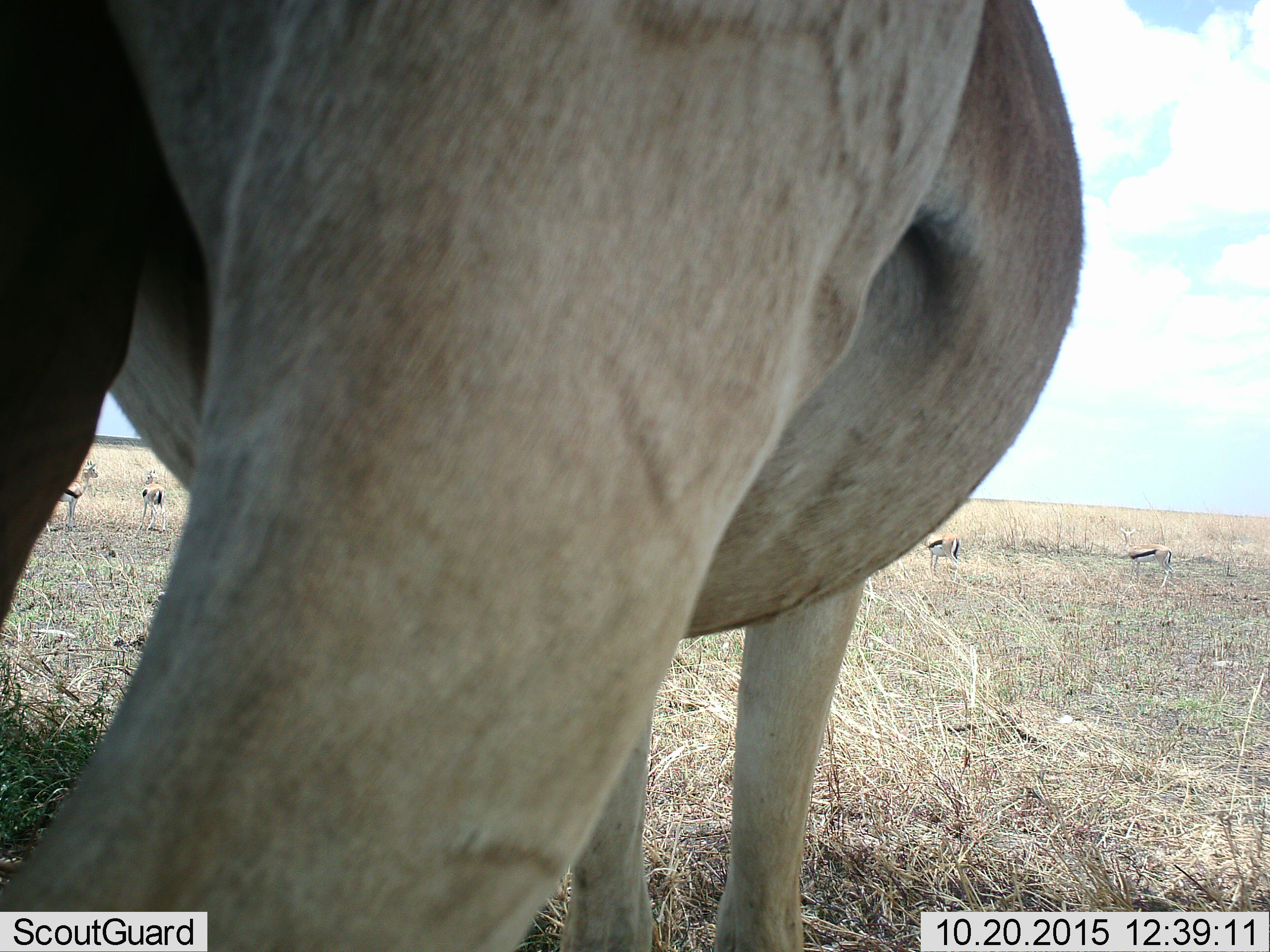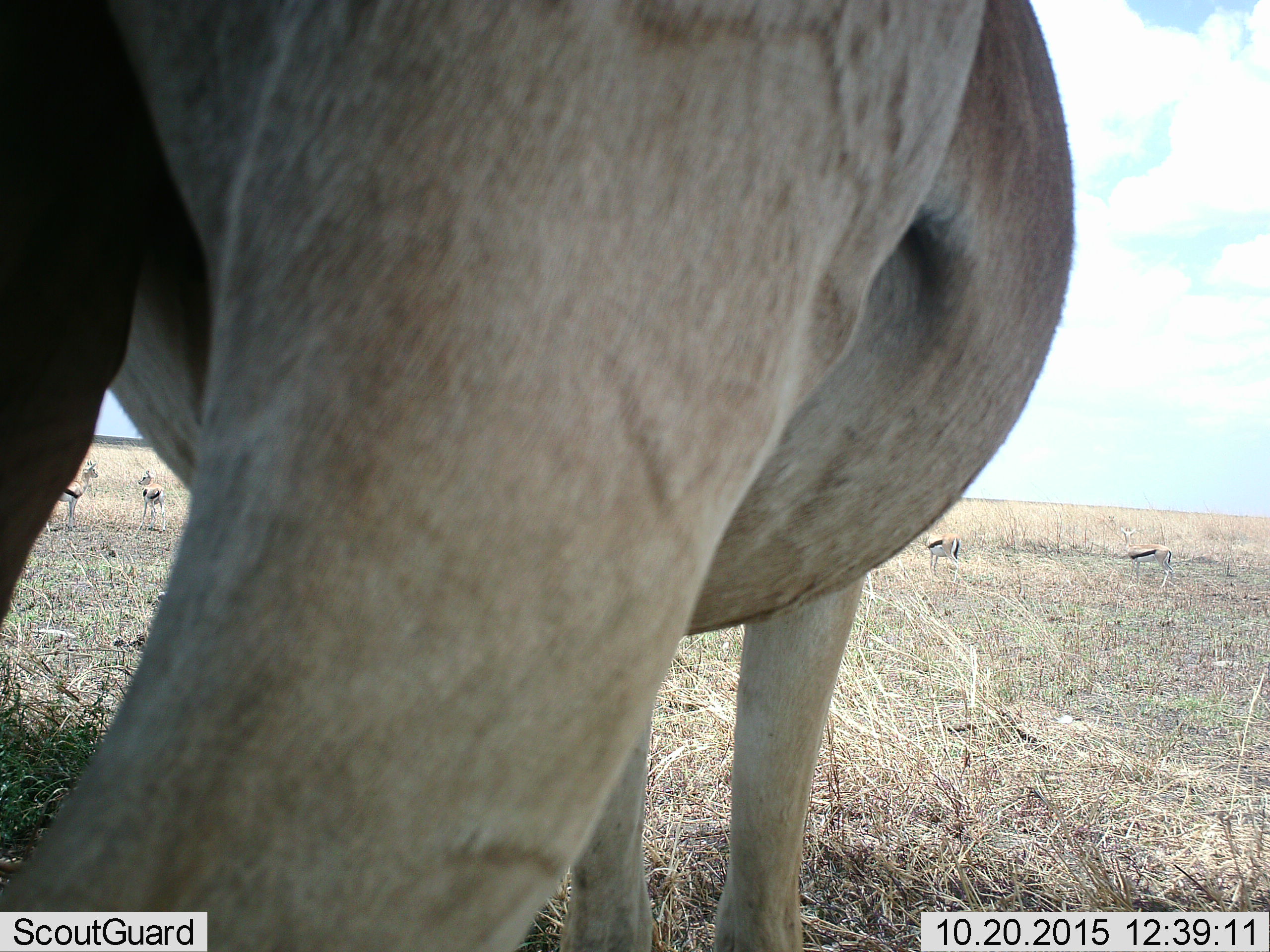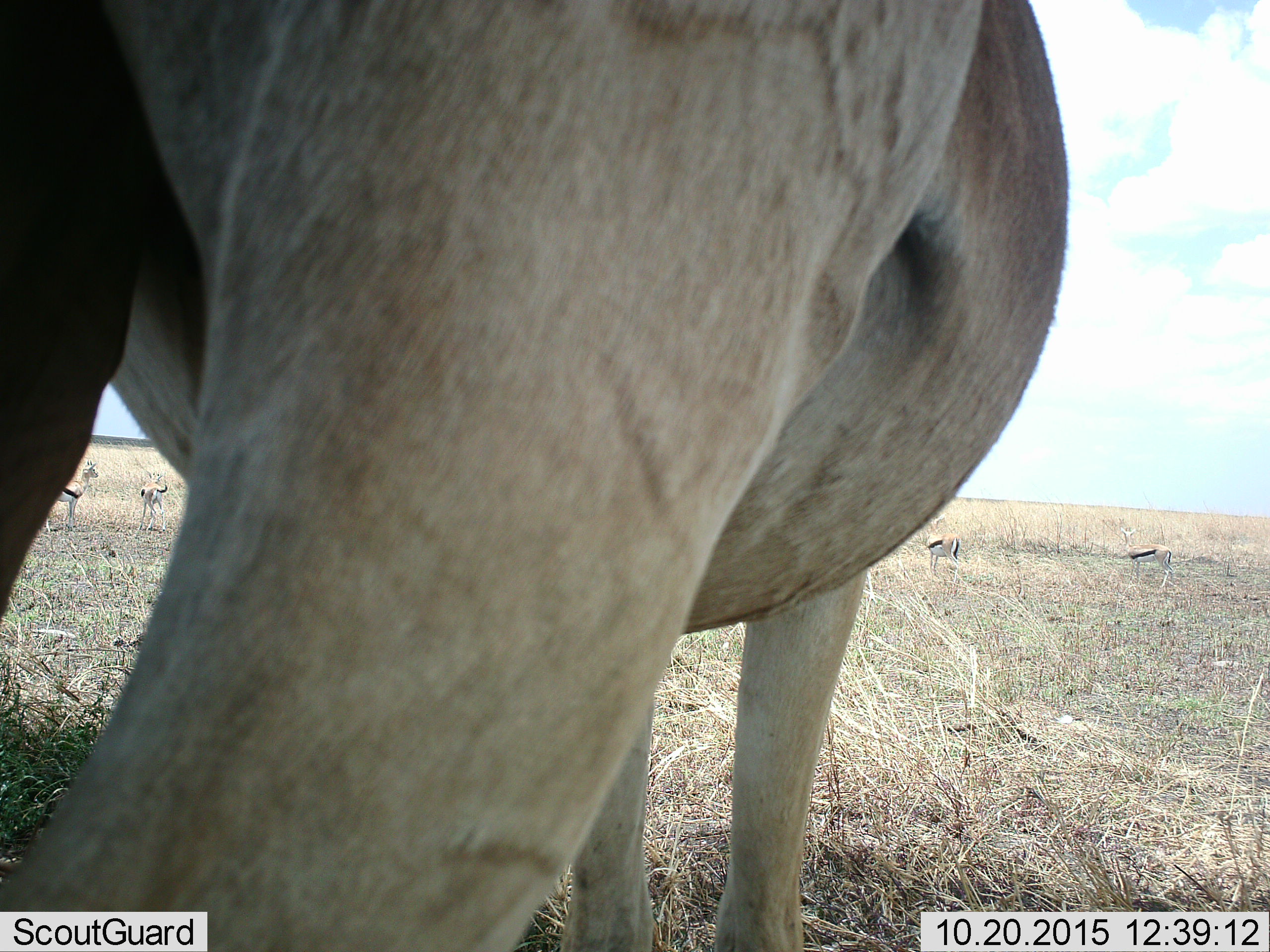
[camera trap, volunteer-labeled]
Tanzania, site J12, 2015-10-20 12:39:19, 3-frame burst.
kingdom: Animalia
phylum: Chordata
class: Mammalia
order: Artiodactyla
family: Bovidae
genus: Eudorcas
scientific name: Eudorcas thomsonii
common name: thomson's gazelle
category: gazellethomsons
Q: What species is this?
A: Gazellethomsons (thomson's gazelle) (Eudorcas thomsonii).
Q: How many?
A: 5.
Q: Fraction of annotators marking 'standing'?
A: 83%.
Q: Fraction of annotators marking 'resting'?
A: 0%.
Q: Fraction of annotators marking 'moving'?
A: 33%.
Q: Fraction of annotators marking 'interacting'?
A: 0%.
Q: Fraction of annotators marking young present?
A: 0%.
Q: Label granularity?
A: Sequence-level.